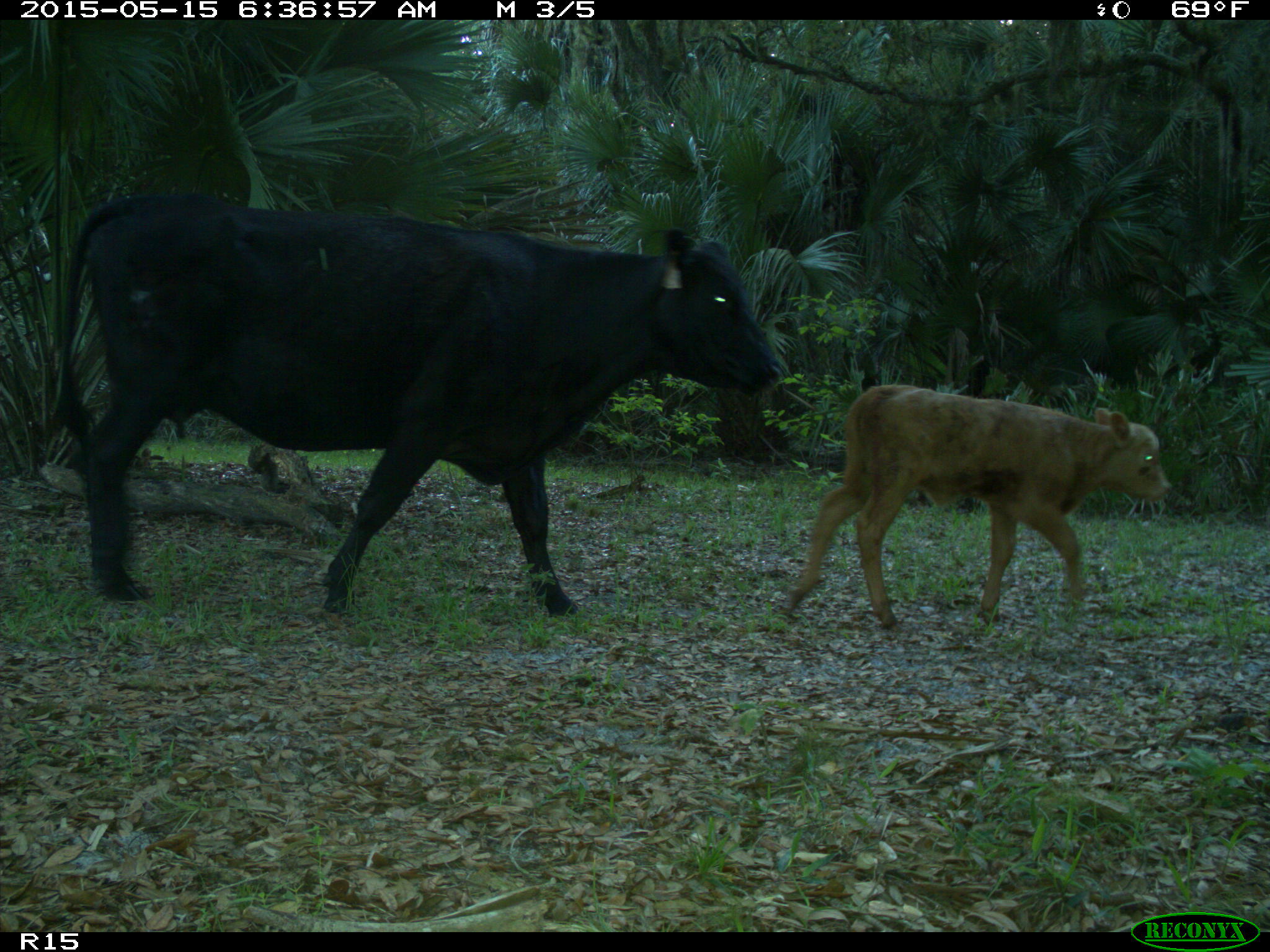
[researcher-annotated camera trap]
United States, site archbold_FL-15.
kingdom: Animalia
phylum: Chordata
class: Mammalia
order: Artiodactyla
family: Bovidae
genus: Bos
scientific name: Bos taurus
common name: domestic cow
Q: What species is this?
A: Bos taurus (domestic cow).